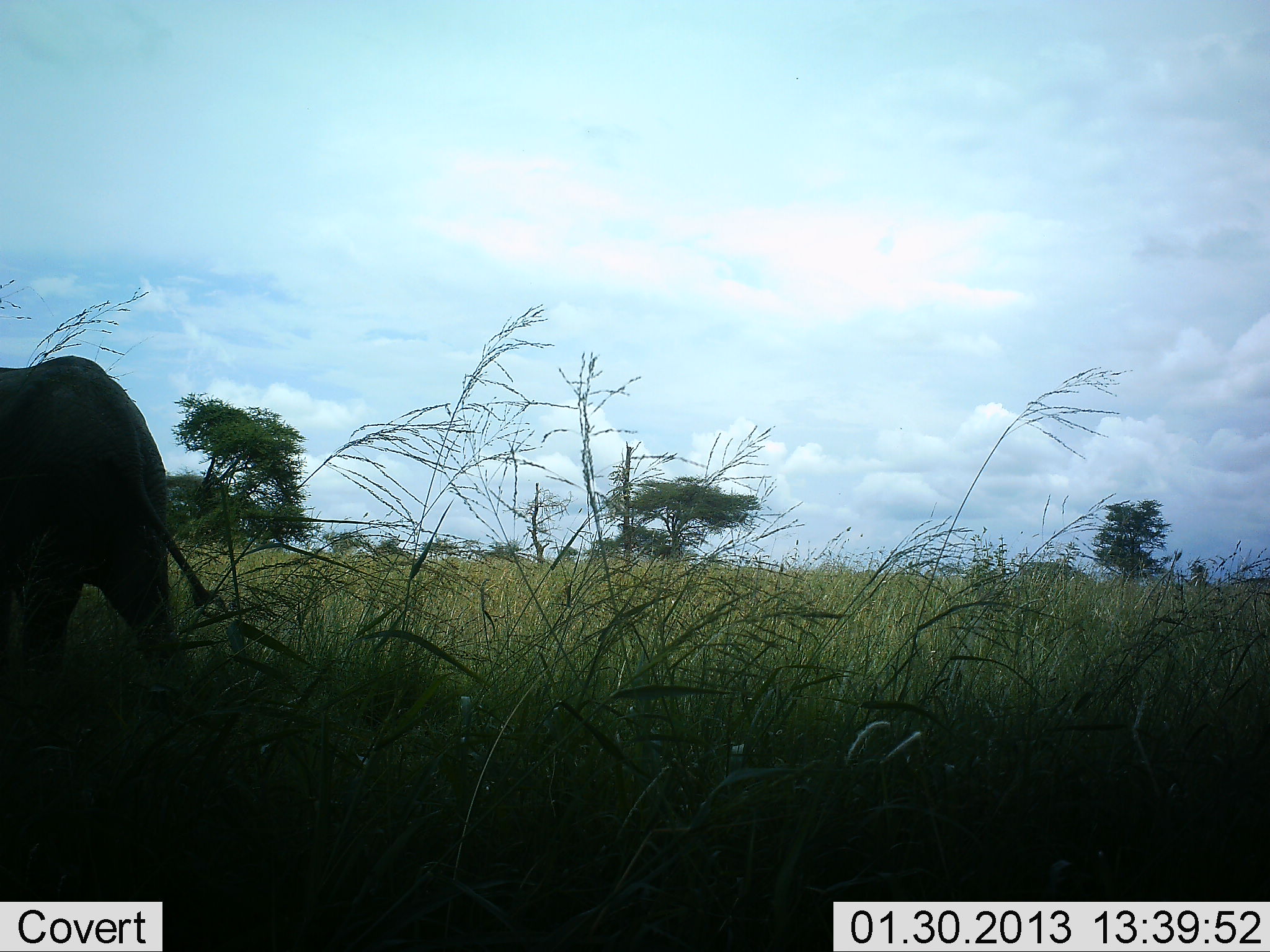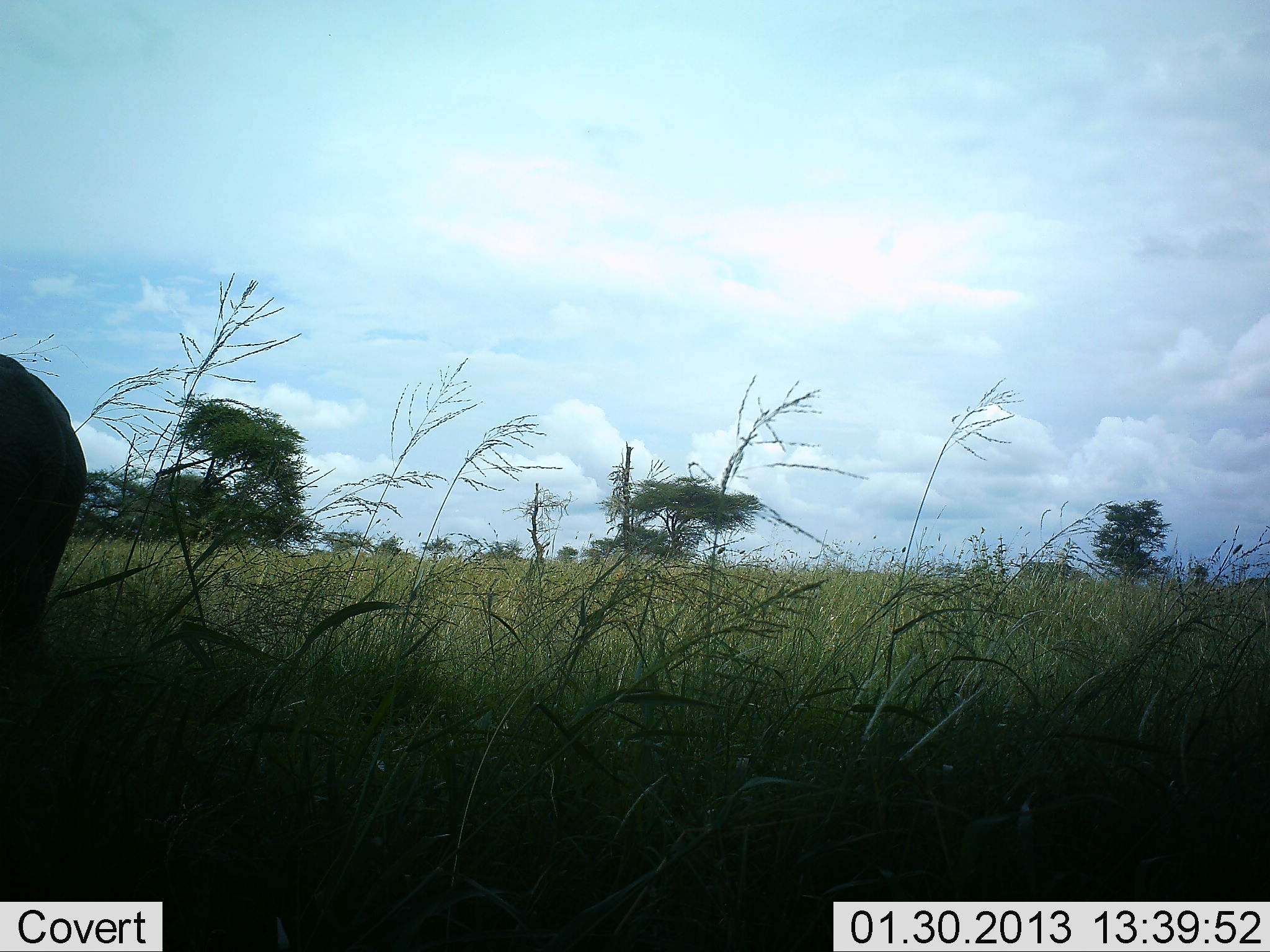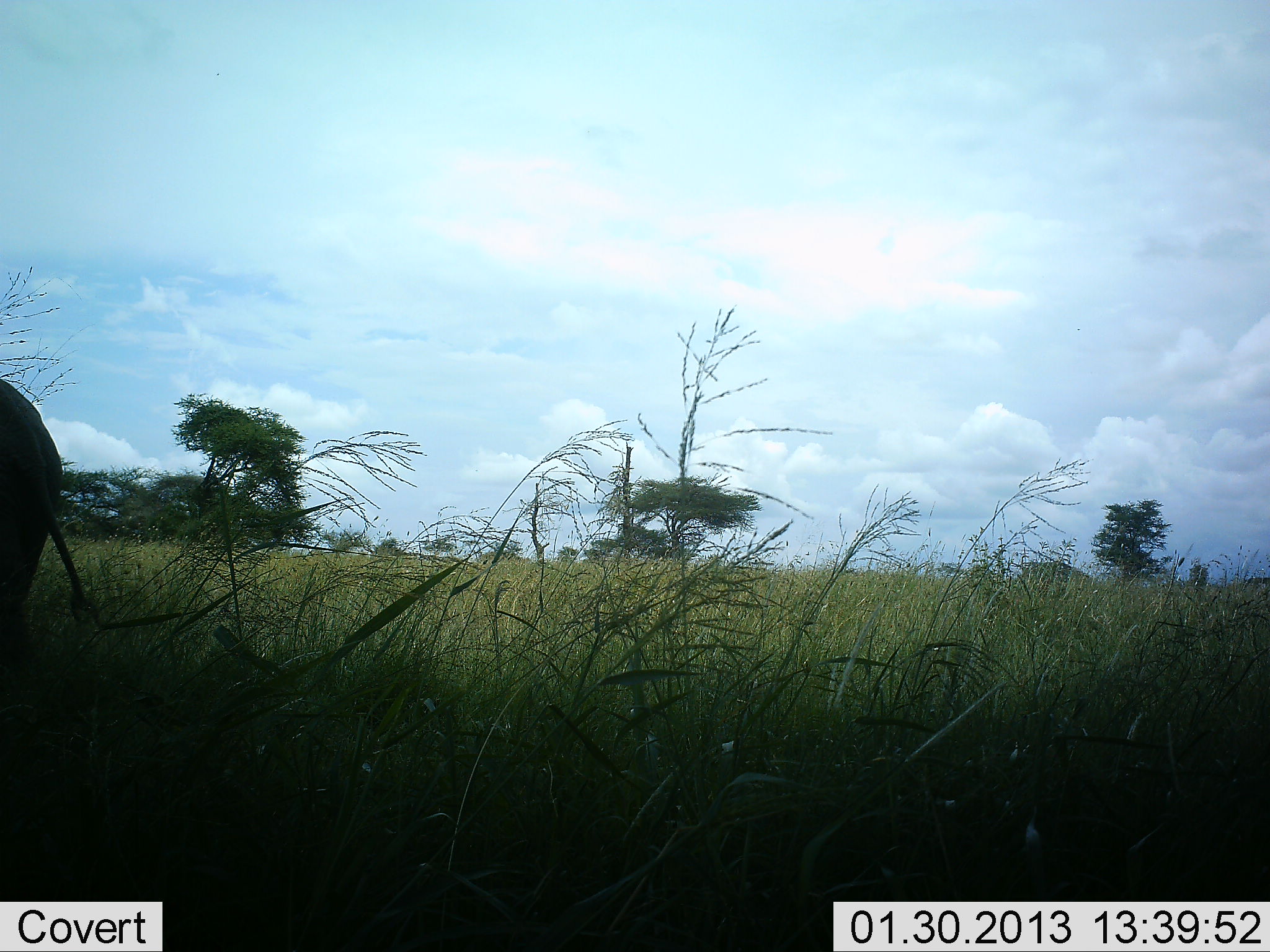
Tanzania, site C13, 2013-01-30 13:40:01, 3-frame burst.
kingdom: Animalia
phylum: Chordata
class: Mammalia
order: Proboscidea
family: Elephantidae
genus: Loxodonta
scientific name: Loxodonta africana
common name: african bush elephant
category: elephant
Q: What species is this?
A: Elephant (african bush elephant) (Loxodonta africana).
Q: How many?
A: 1.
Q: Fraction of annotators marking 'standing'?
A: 9%.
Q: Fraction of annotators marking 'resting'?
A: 0%.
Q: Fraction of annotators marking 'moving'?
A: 91%.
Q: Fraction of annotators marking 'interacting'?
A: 0%.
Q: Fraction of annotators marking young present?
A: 0%.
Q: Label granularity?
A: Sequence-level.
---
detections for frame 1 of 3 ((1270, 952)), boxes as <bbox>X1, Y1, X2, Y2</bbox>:
animal: <bbox>0, 347, 187, 753</bbox>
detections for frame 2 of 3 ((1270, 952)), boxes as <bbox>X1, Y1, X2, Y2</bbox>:
animal: <bbox>2, 341, 91, 689</bbox>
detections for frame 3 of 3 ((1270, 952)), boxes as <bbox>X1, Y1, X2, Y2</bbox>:
animal: <bbox>2, 370, 101, 675</bbox>